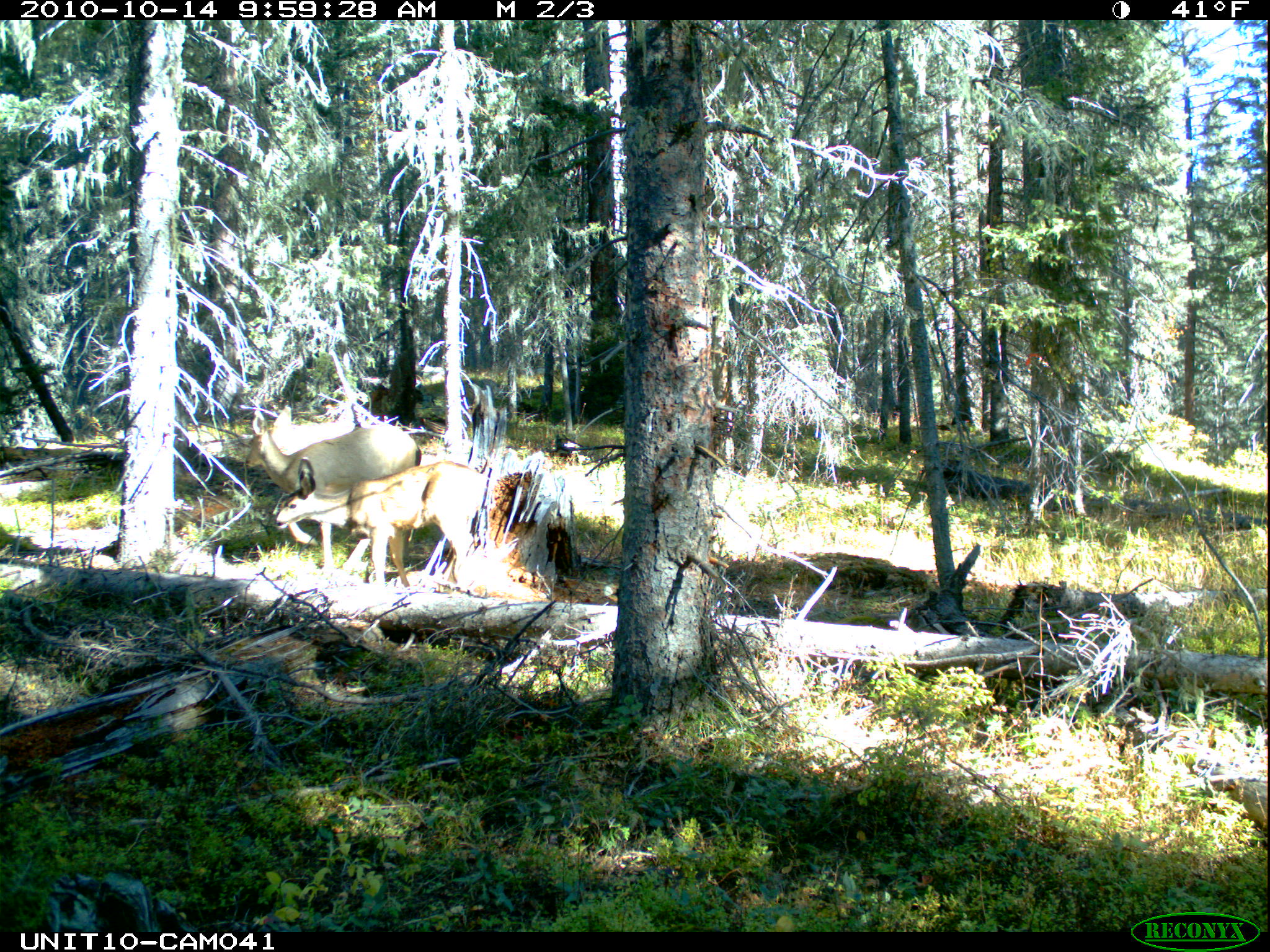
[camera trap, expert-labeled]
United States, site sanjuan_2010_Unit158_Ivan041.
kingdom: Animalia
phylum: Chordata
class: Mammalia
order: Artiodactyla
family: Cervidae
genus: Odocoileus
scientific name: Odocoileus hemionus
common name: mule deer